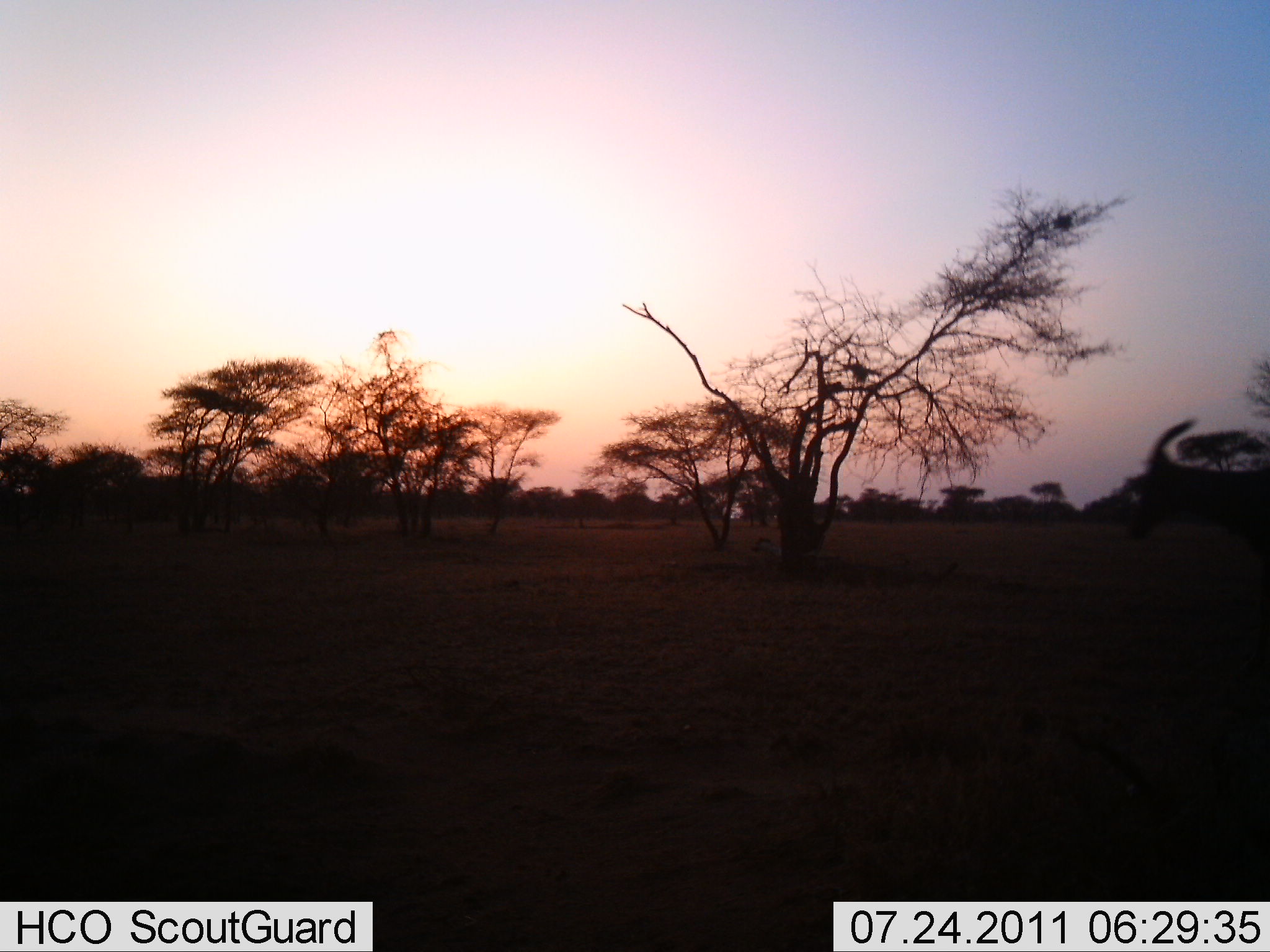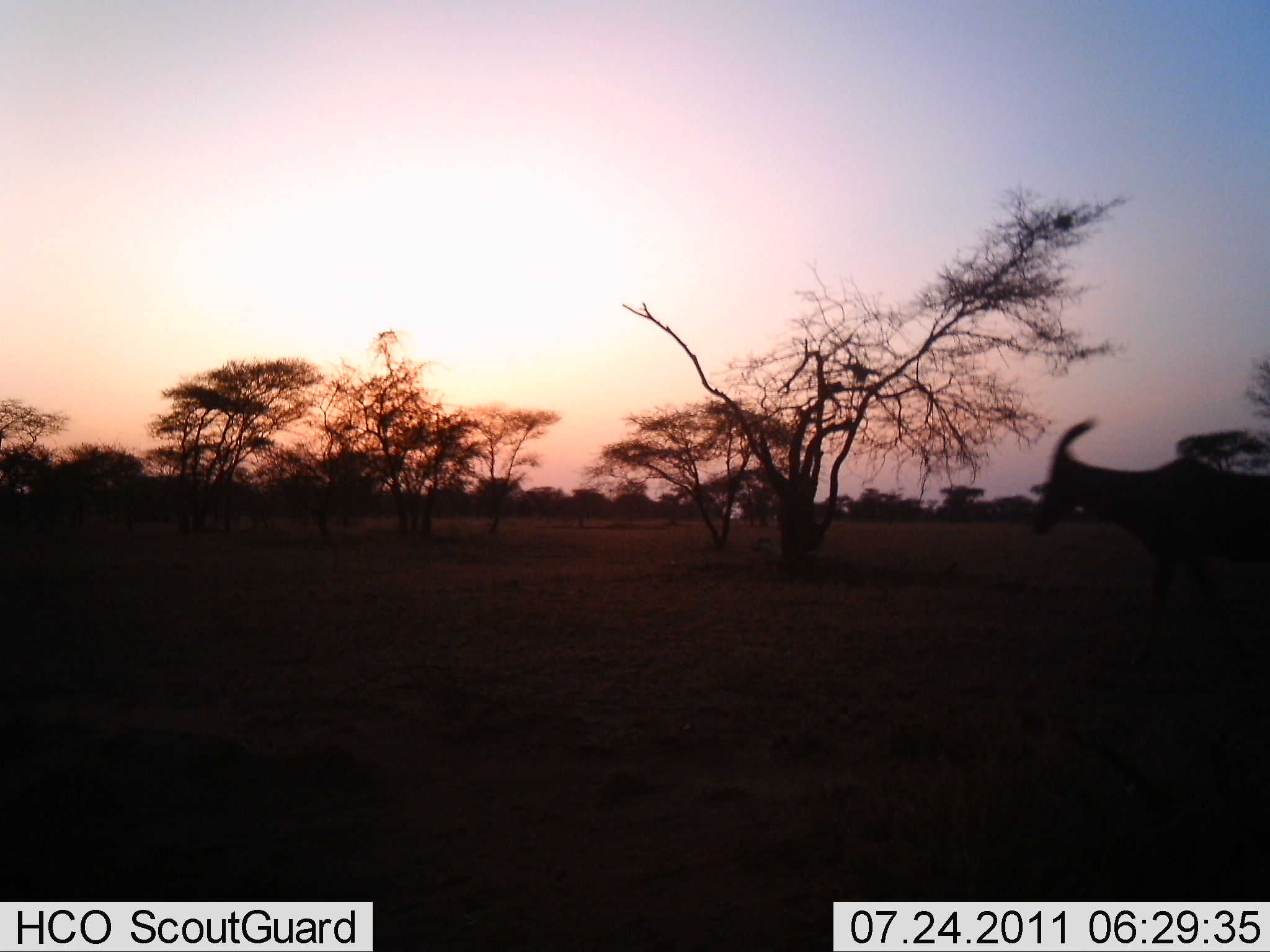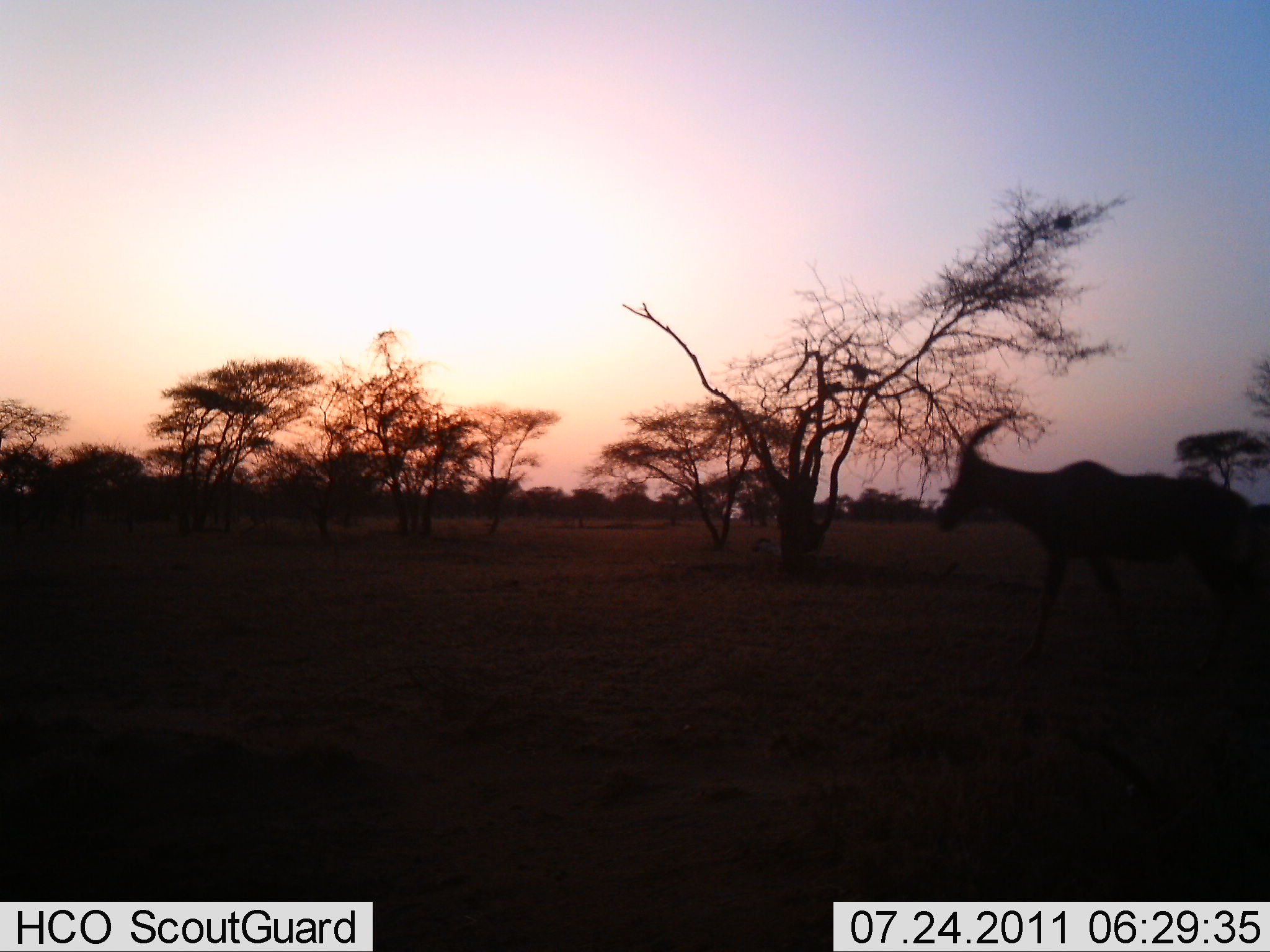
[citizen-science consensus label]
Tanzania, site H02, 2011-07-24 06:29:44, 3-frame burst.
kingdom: Animalia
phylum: Chordata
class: Mammalia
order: Artiodactyla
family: Bovidae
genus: Damaliscus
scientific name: Damaliscus lunatus jimela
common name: topi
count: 1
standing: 11%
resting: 0%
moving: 89%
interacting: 0%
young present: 0%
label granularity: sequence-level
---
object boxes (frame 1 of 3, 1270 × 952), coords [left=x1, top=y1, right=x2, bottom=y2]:
animal: [left=1120, top=414, right=1270, bottom=556]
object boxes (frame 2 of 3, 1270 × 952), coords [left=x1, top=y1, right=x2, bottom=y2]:
animal: [left=1023, top=413, right=1270, bottom=635]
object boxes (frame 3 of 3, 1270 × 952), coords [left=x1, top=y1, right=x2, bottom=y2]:
animal: [left=925, top=414, right=1268, bottom=681]